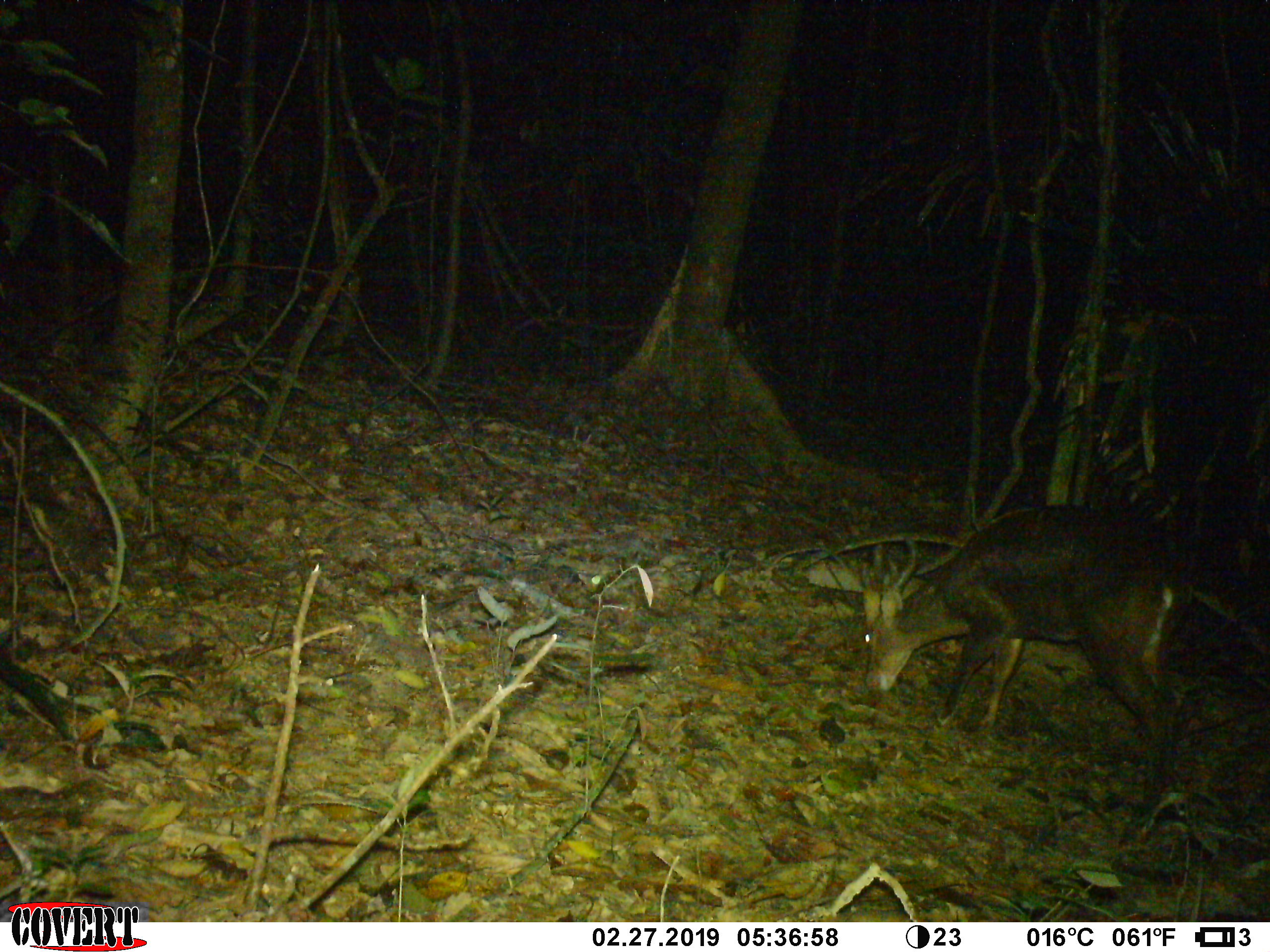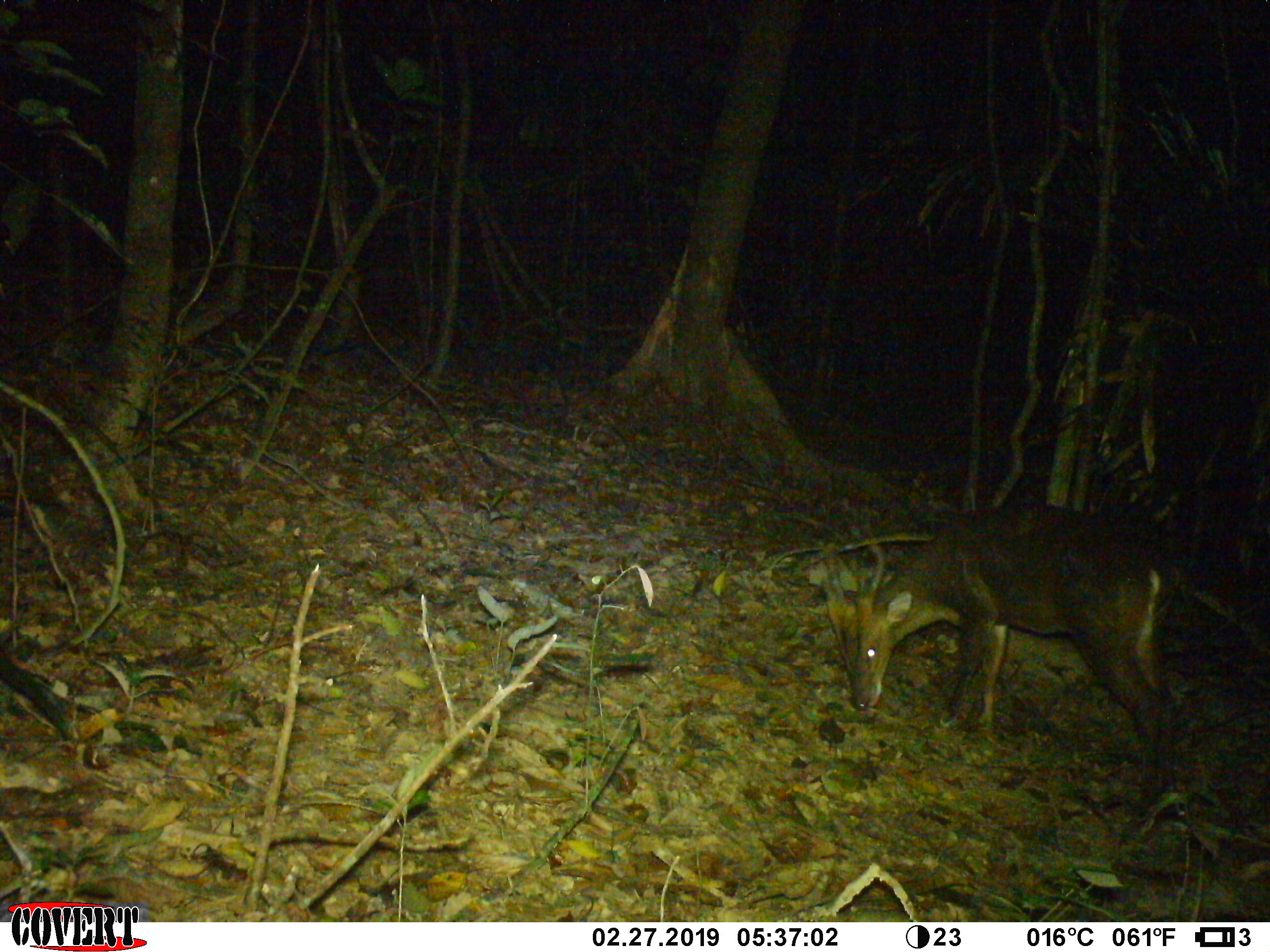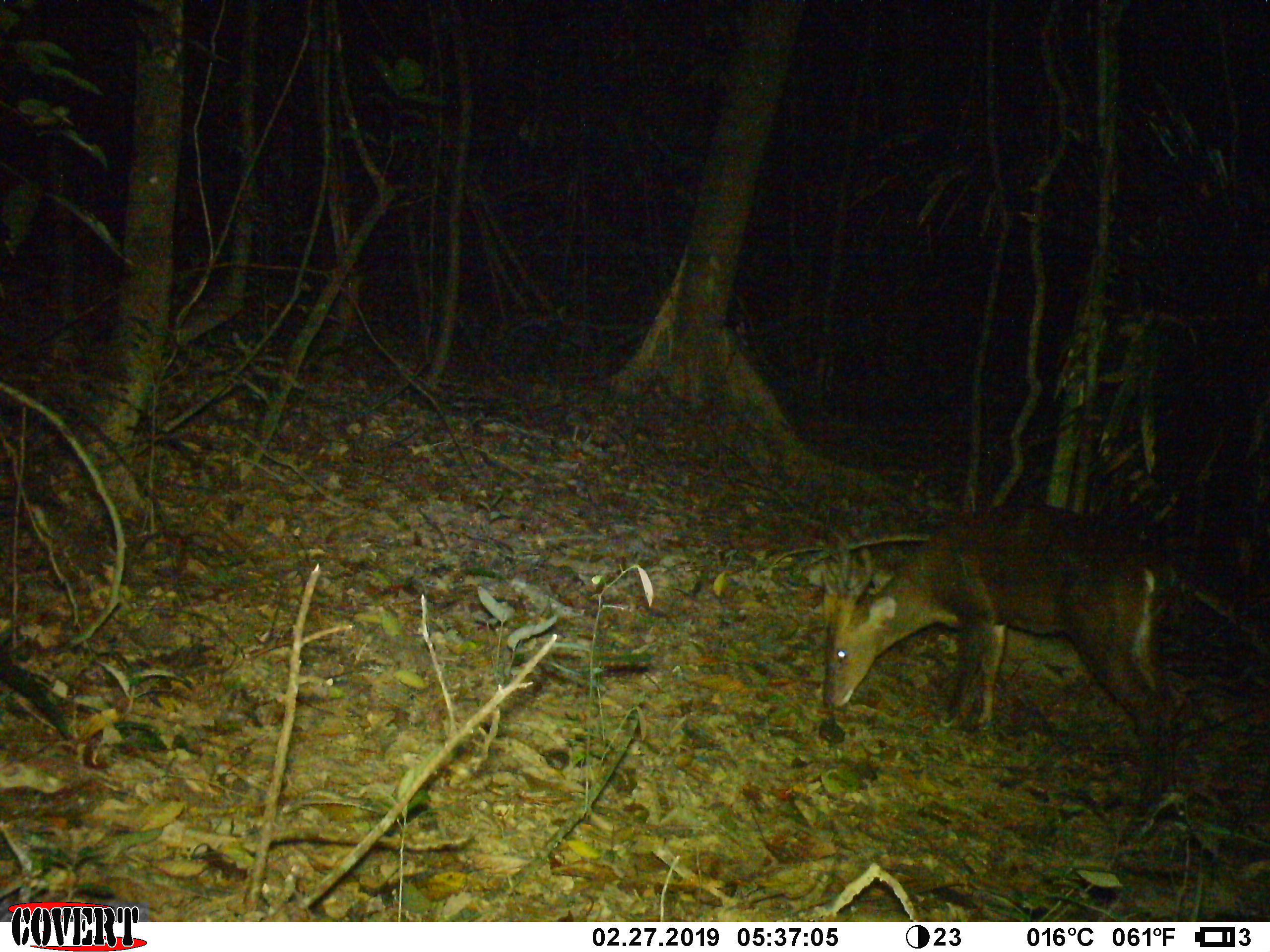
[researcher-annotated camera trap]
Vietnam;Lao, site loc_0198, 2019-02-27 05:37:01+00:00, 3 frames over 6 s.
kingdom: Animalia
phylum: Chordata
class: Mammalia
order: Artiodactyla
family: Cervidae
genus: Muntiacus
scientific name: Muntiacus vuquangensis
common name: large-antlered muntjac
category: large antlered muntjac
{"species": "large antlered muntjac (large-antlered muntjac) (Muntiacus vuquangensis)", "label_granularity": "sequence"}